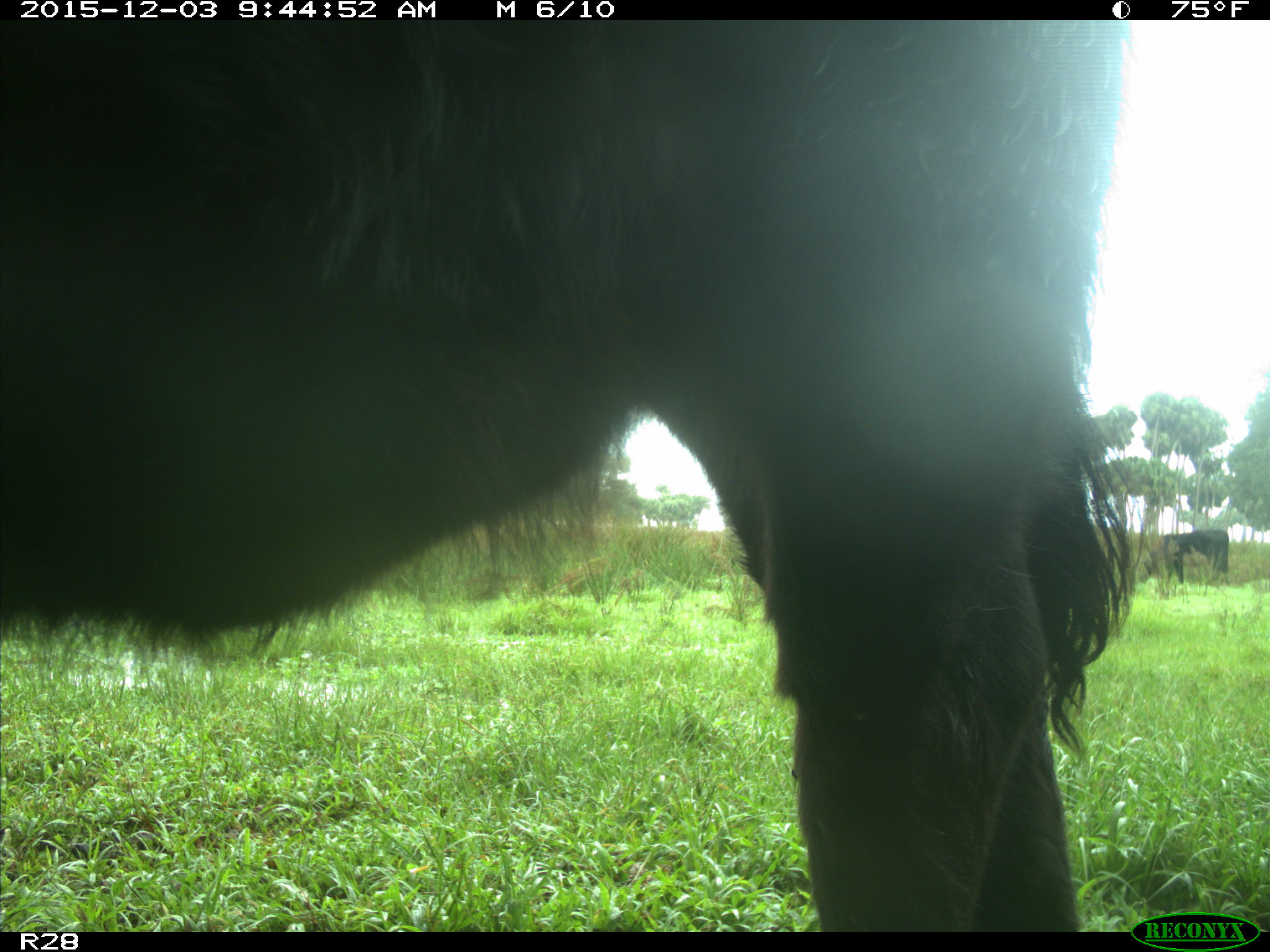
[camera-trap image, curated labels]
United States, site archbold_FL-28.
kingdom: Animalia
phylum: Chordata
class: Mammalia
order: Artiodactyla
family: Bovidae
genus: Bos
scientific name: Bos taurus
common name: domestic cow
Bos taurus (domestic cow).